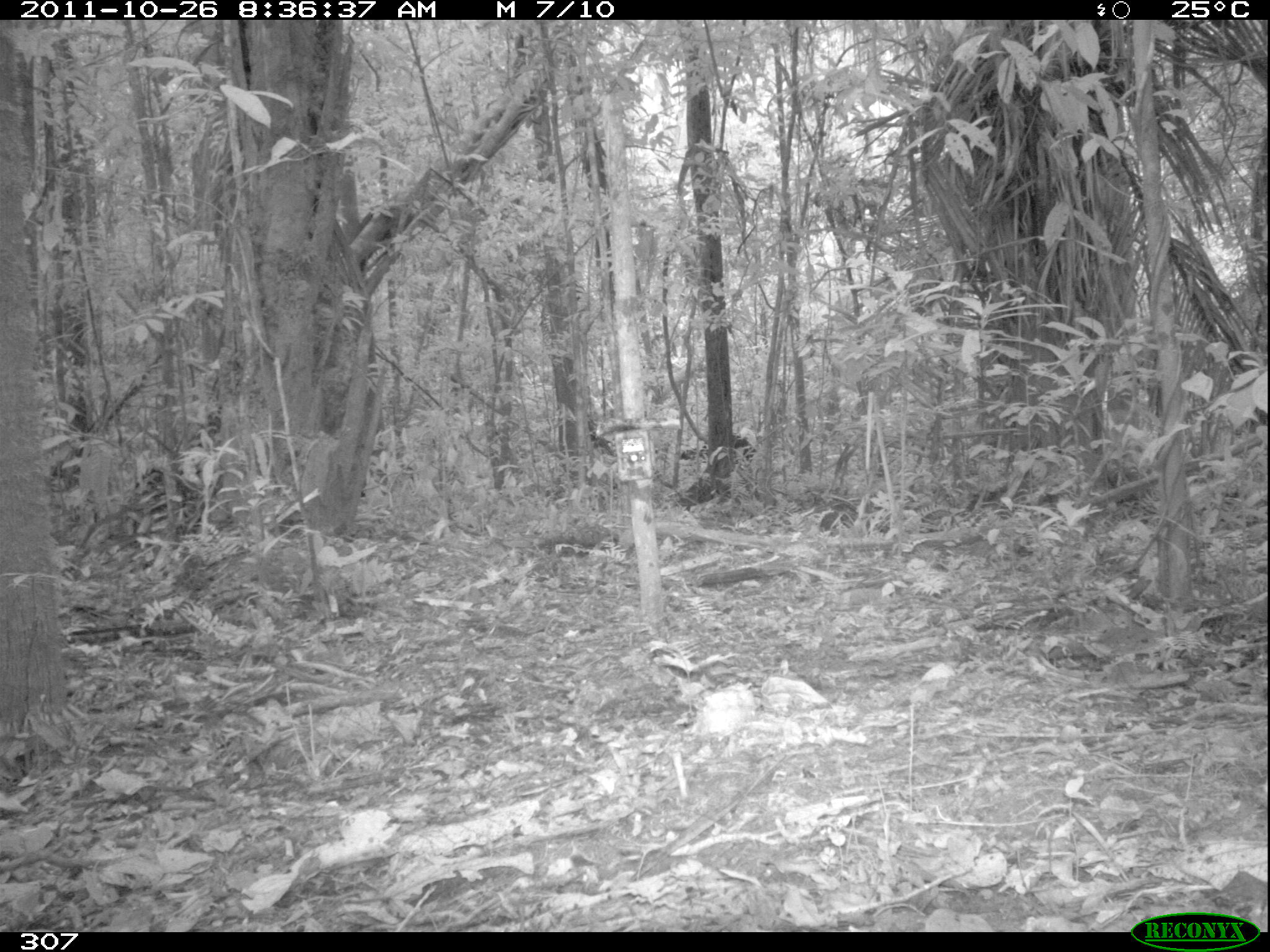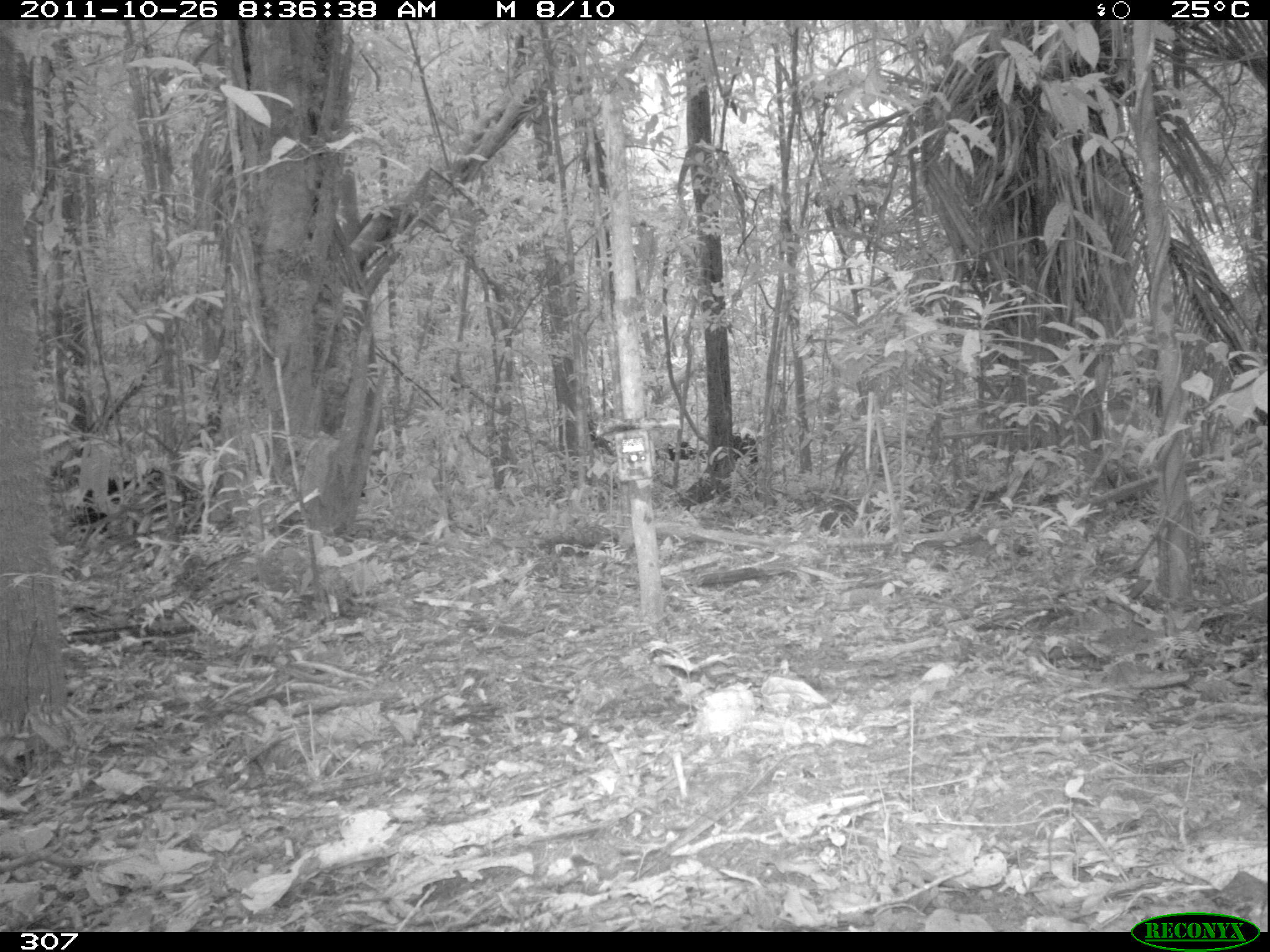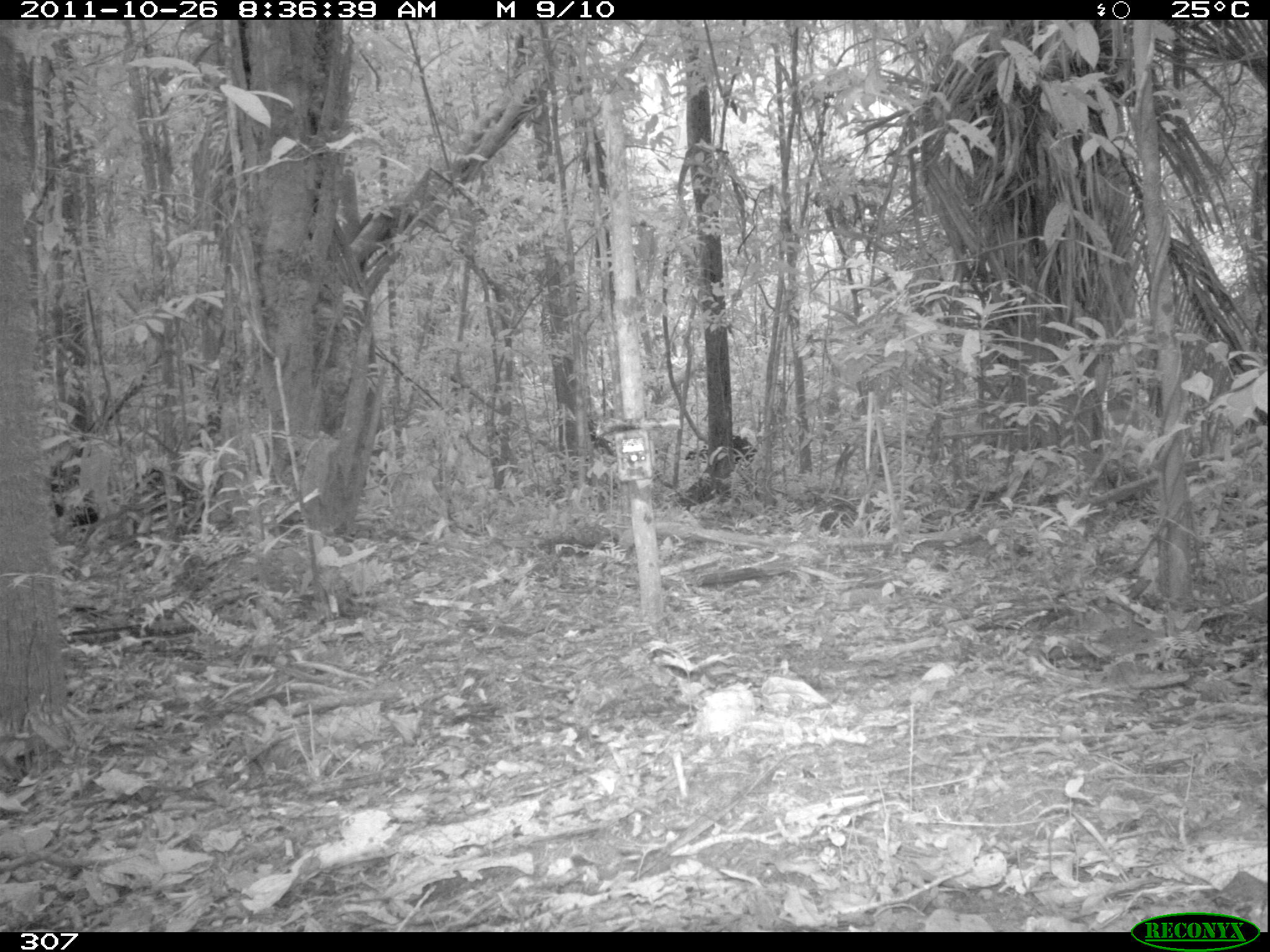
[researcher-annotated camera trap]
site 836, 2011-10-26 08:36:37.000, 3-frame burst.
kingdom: Animalia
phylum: Chordata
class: Mammalia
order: Artiodactyla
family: Tayassuidae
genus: Tayassu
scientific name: Tayassu pecari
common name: white-lipped peccary